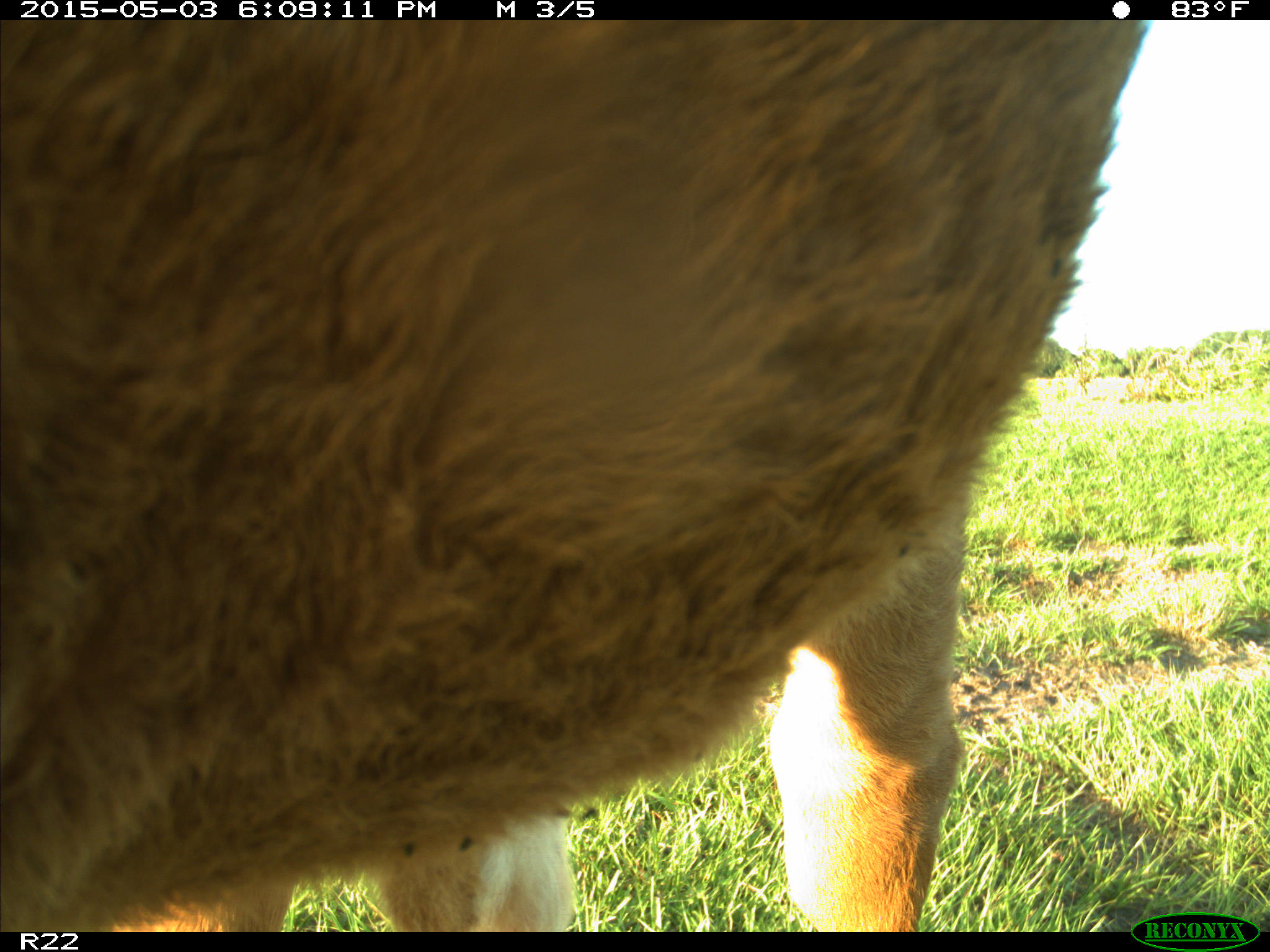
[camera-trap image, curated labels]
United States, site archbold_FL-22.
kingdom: Animalia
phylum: Chordata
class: Mammalia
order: Artiodactyla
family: Bovidae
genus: Bos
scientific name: Bos taurus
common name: domestic cow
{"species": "Bos taurus (domestic cow)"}